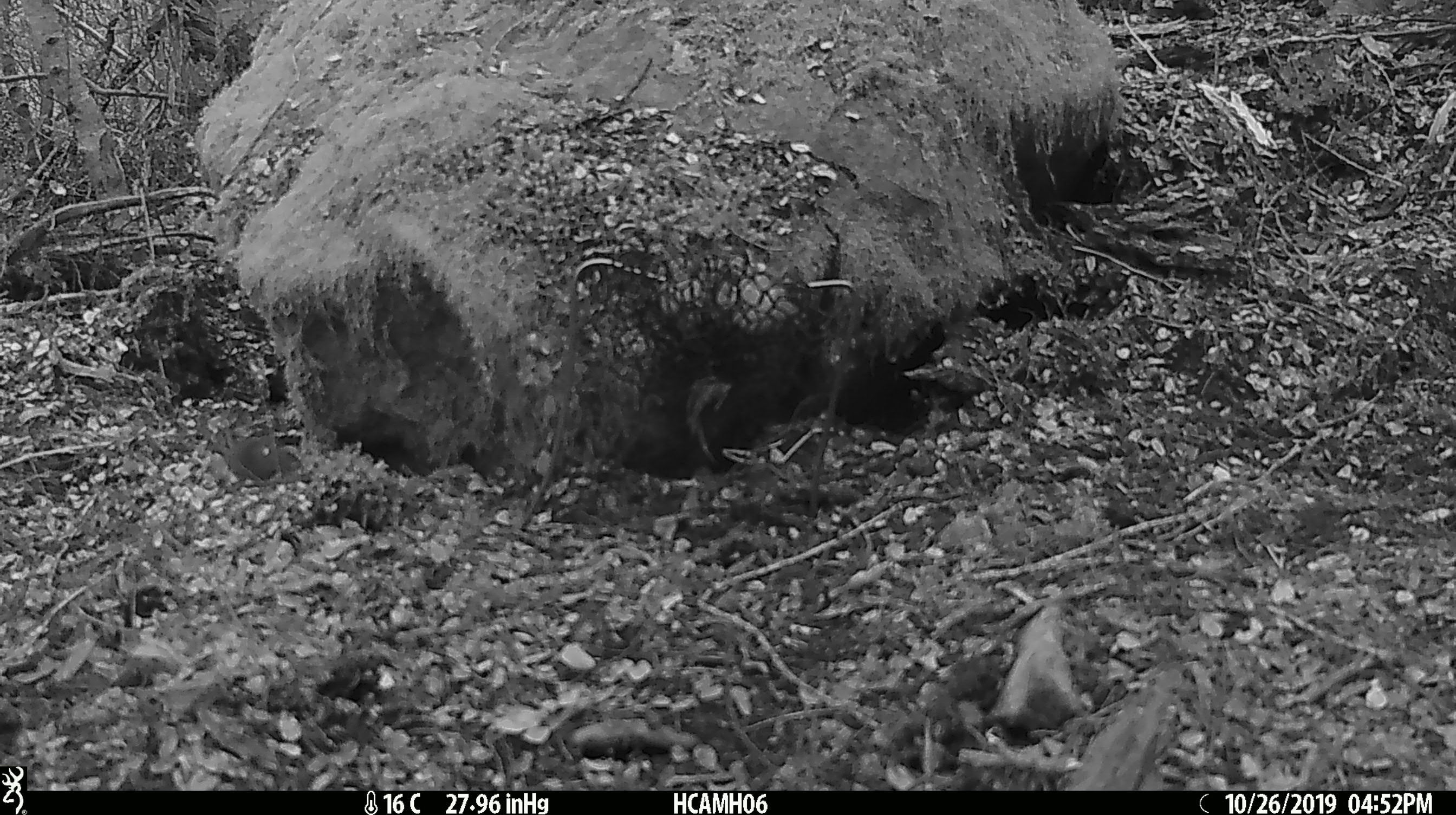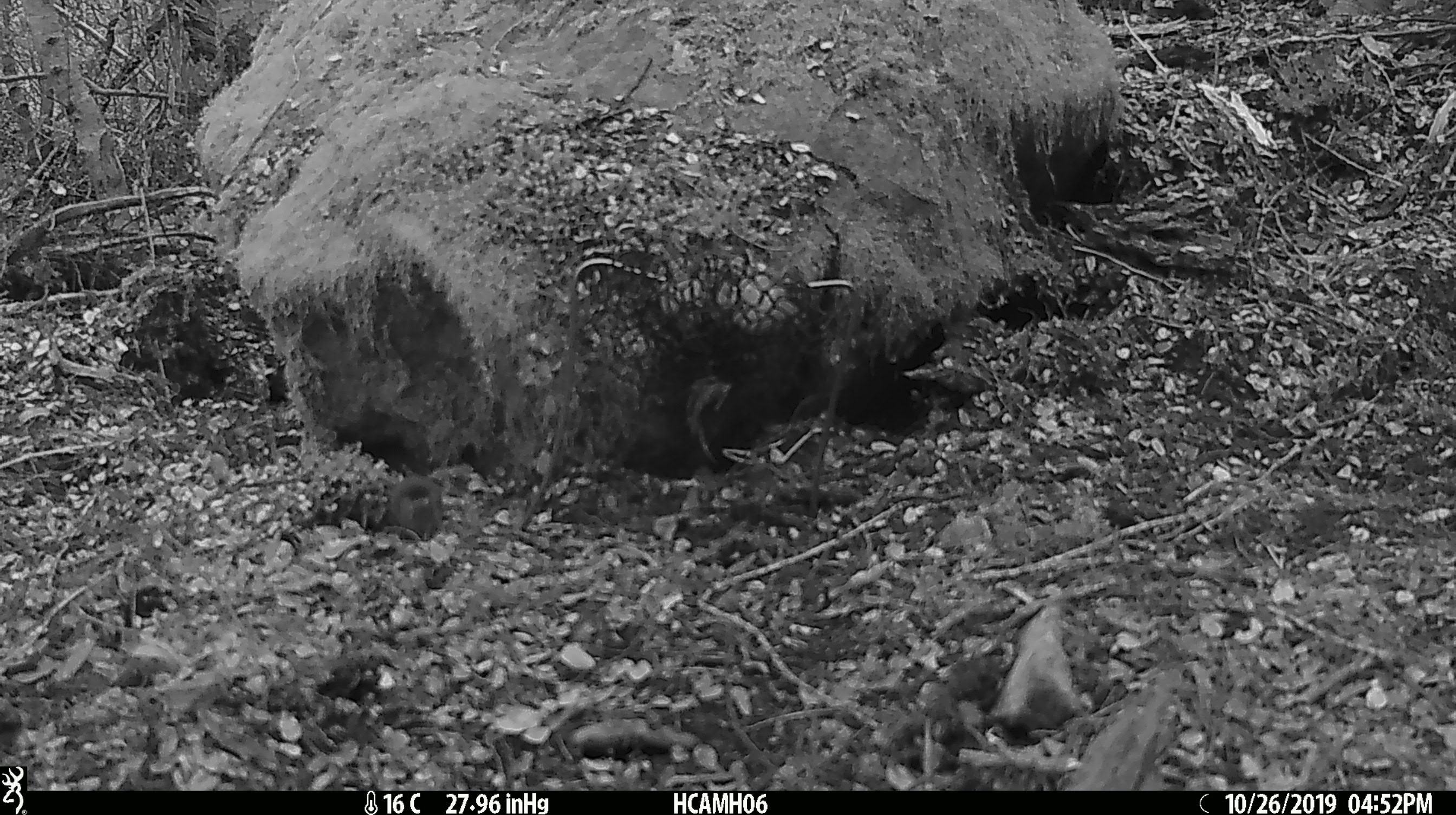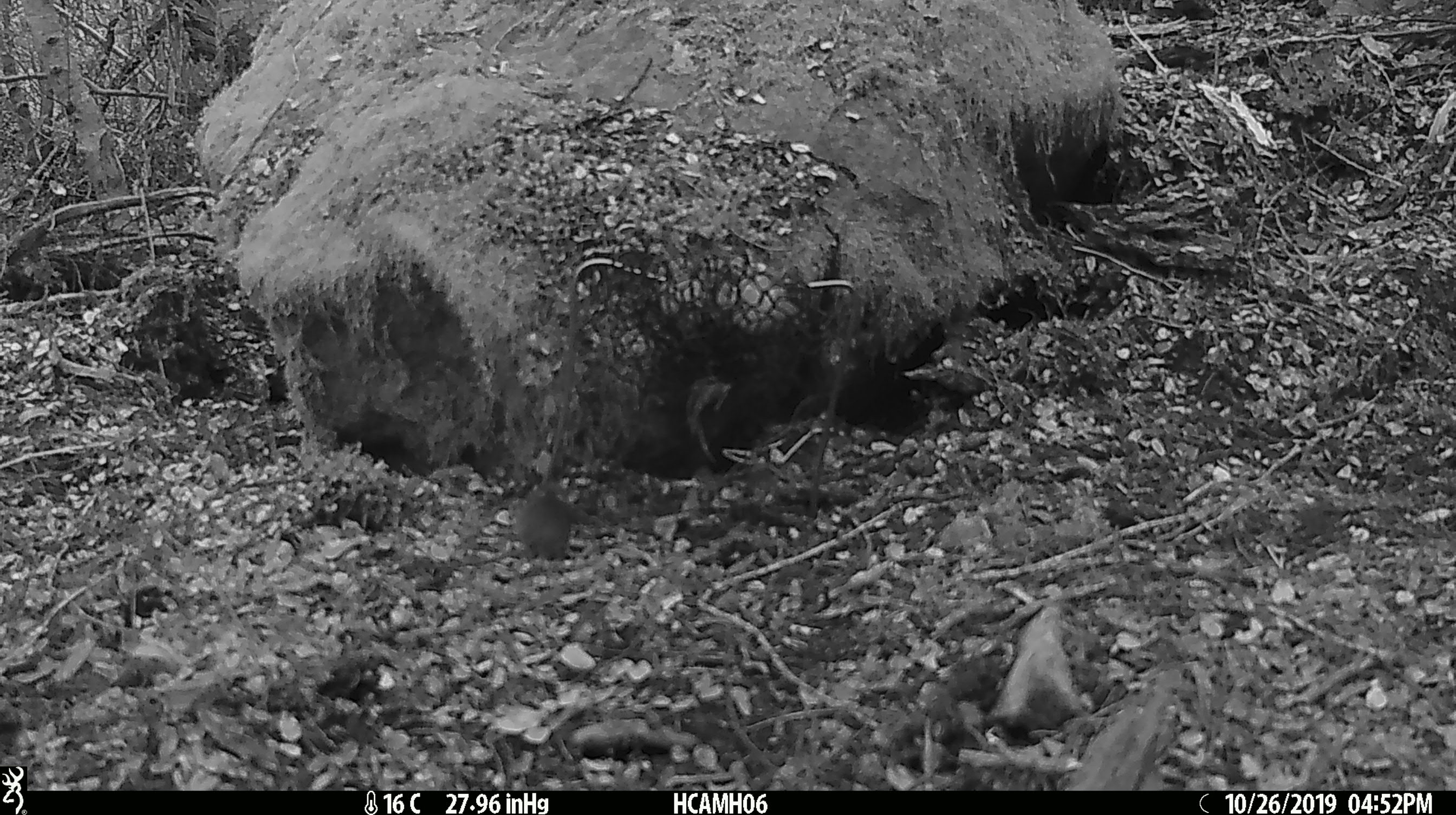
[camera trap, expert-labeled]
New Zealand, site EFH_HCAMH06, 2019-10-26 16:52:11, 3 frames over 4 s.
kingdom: Animalia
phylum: Chordata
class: Mammalia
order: Rodentia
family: Muridae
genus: Mus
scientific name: Mus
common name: mouse